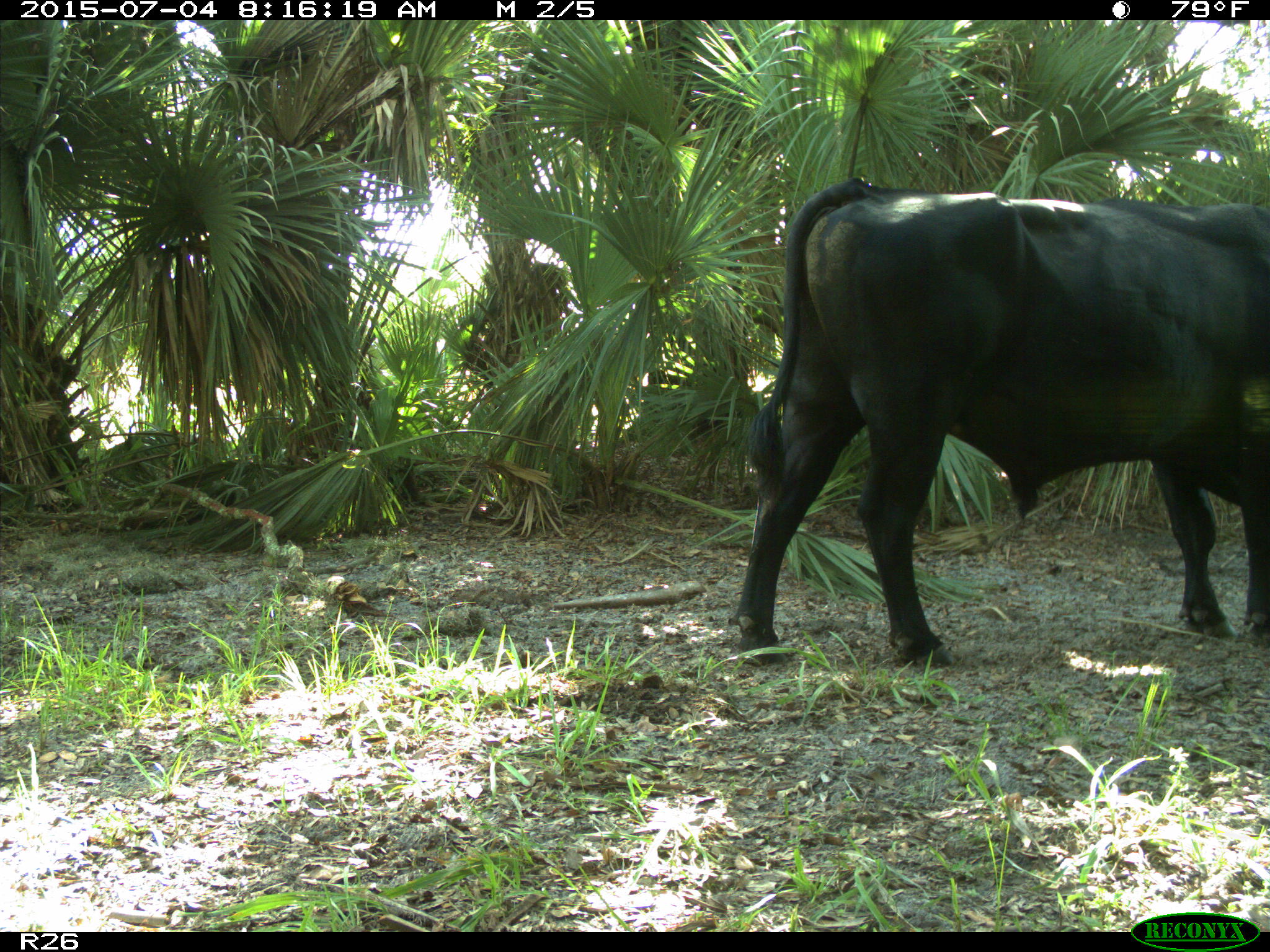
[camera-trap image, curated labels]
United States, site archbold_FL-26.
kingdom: Animalia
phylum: Chordata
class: Mammalia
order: Artiodactyla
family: Bovidae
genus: Bos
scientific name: Bos taurus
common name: domestic cow